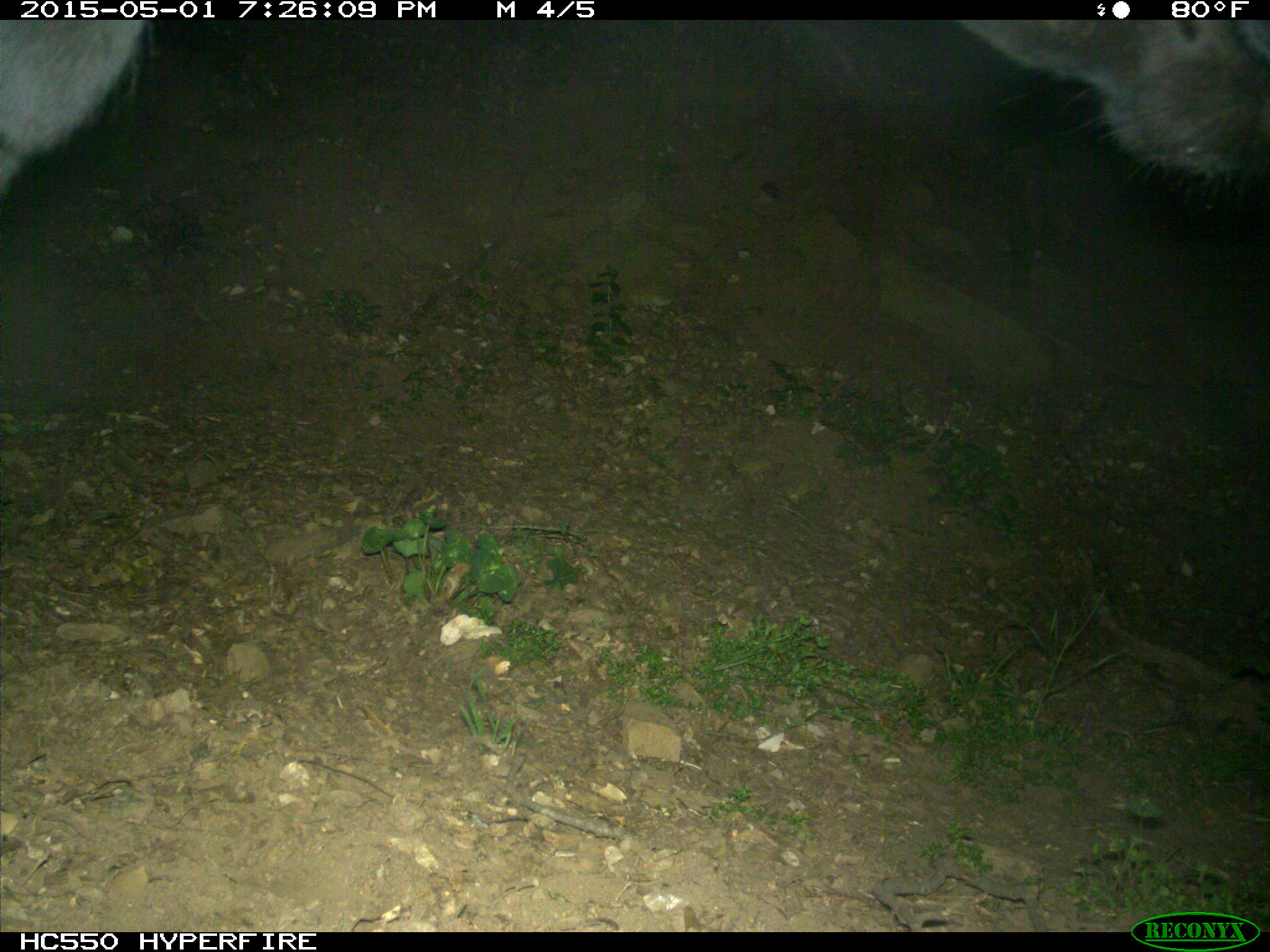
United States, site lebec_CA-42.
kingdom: Animalia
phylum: Chordata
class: Mammalia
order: Artiodactyla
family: Bovidae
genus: Bos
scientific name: Bos taurus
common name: domestic cow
Bos taurus (domestic cow).